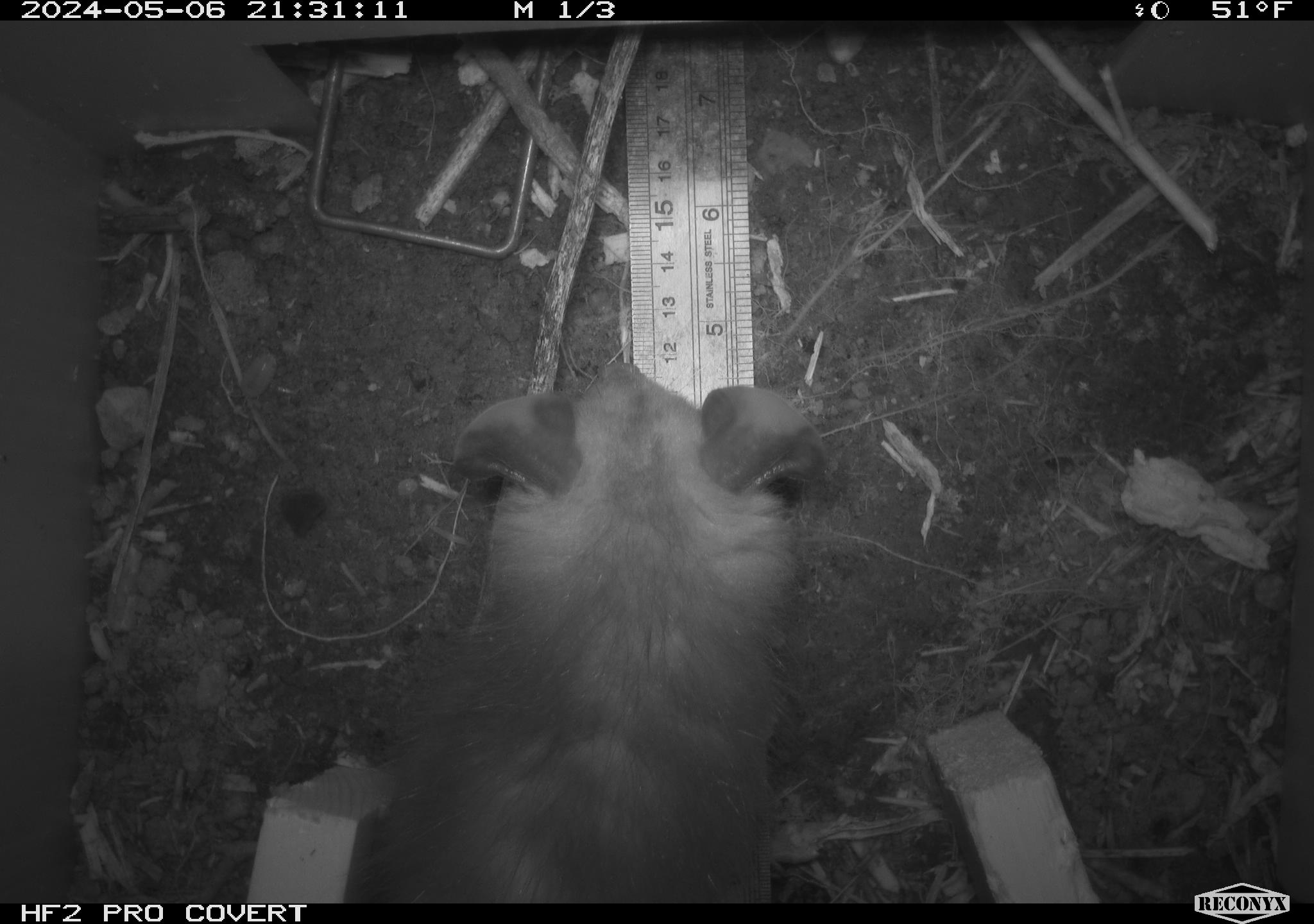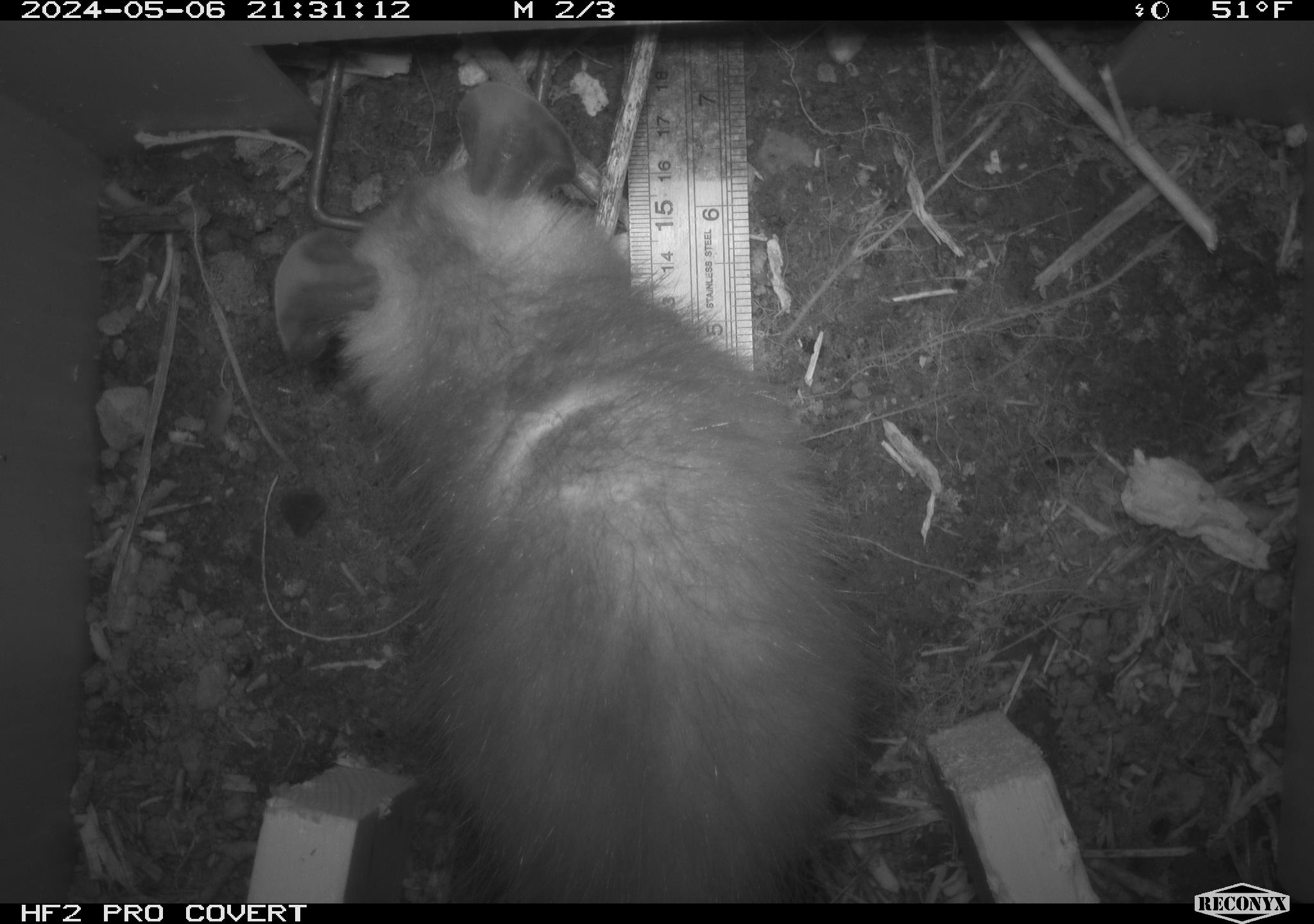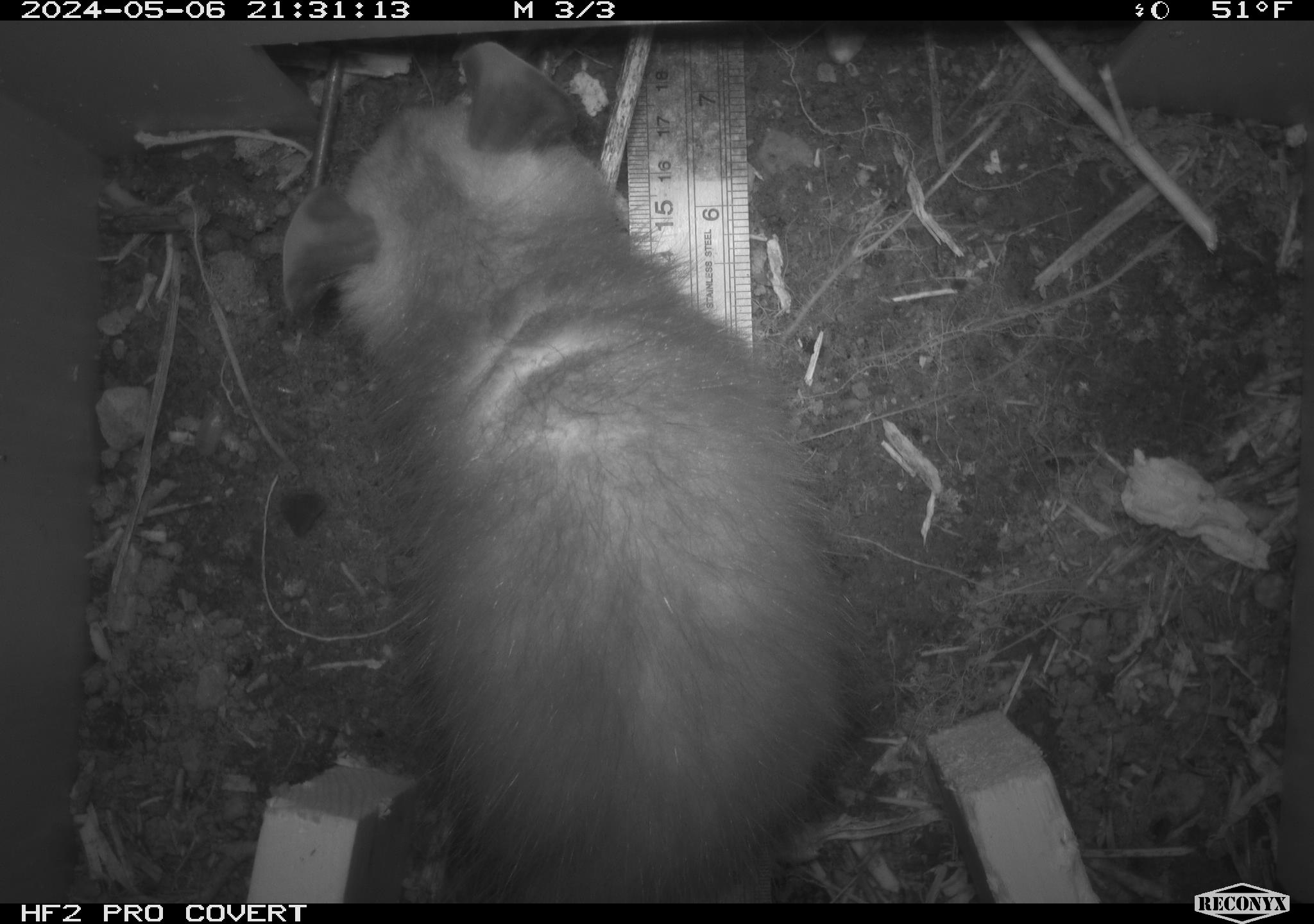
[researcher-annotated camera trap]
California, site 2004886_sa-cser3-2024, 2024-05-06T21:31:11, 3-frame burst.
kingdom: Animalia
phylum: Chordata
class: Mammalia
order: Didelphimorphia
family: Didelphidae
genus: Didelphis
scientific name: Didelphis virginiana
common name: virginia opossum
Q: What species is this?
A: Virginia opossum (Didelphis virginiana).